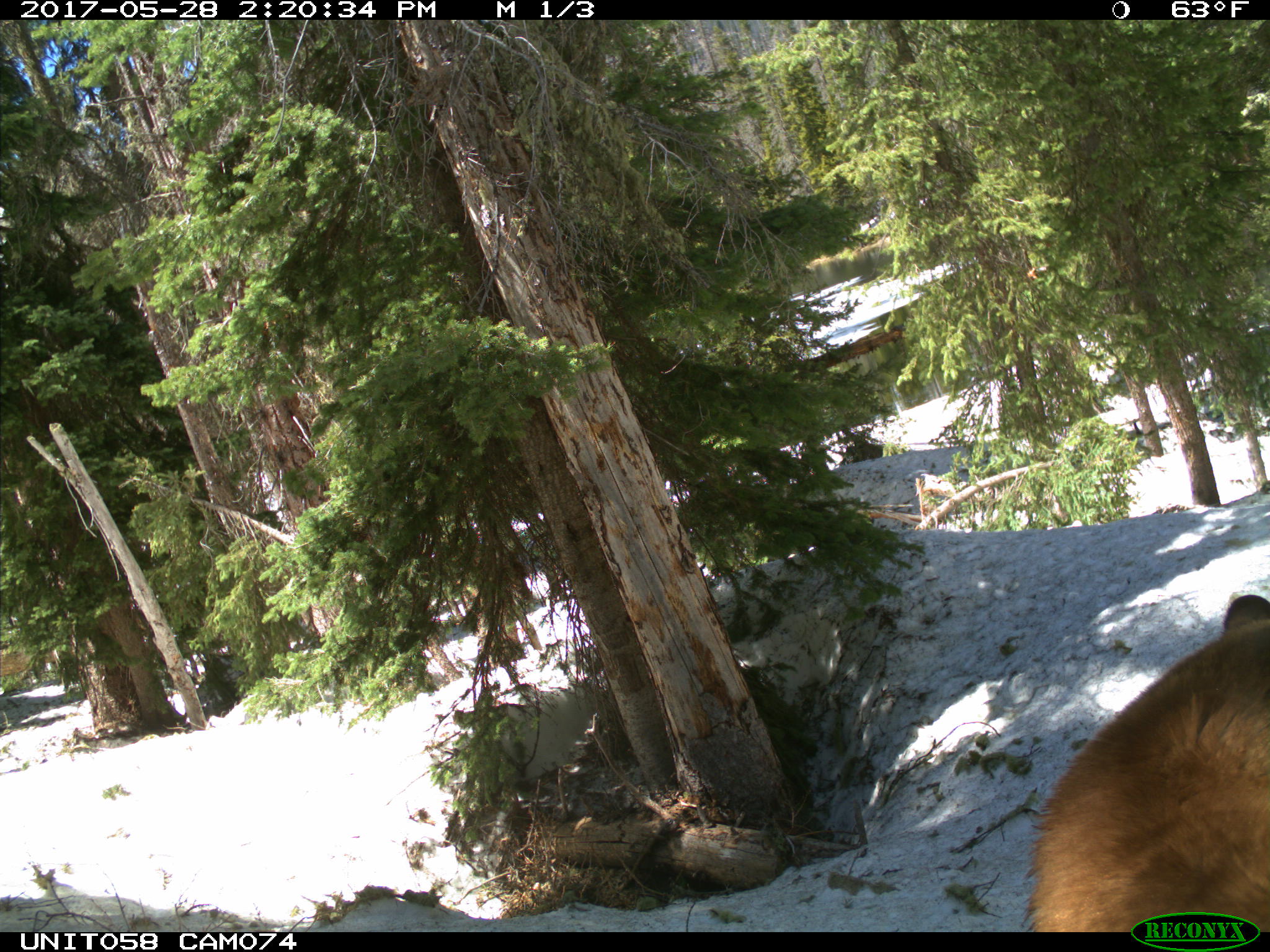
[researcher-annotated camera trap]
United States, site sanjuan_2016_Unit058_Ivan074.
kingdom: Animalia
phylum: Chordata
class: Mammalia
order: Carnivora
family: Ursidae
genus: Ursus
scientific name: Ursus americanus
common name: american black bear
Ursus americanus (american black bear).